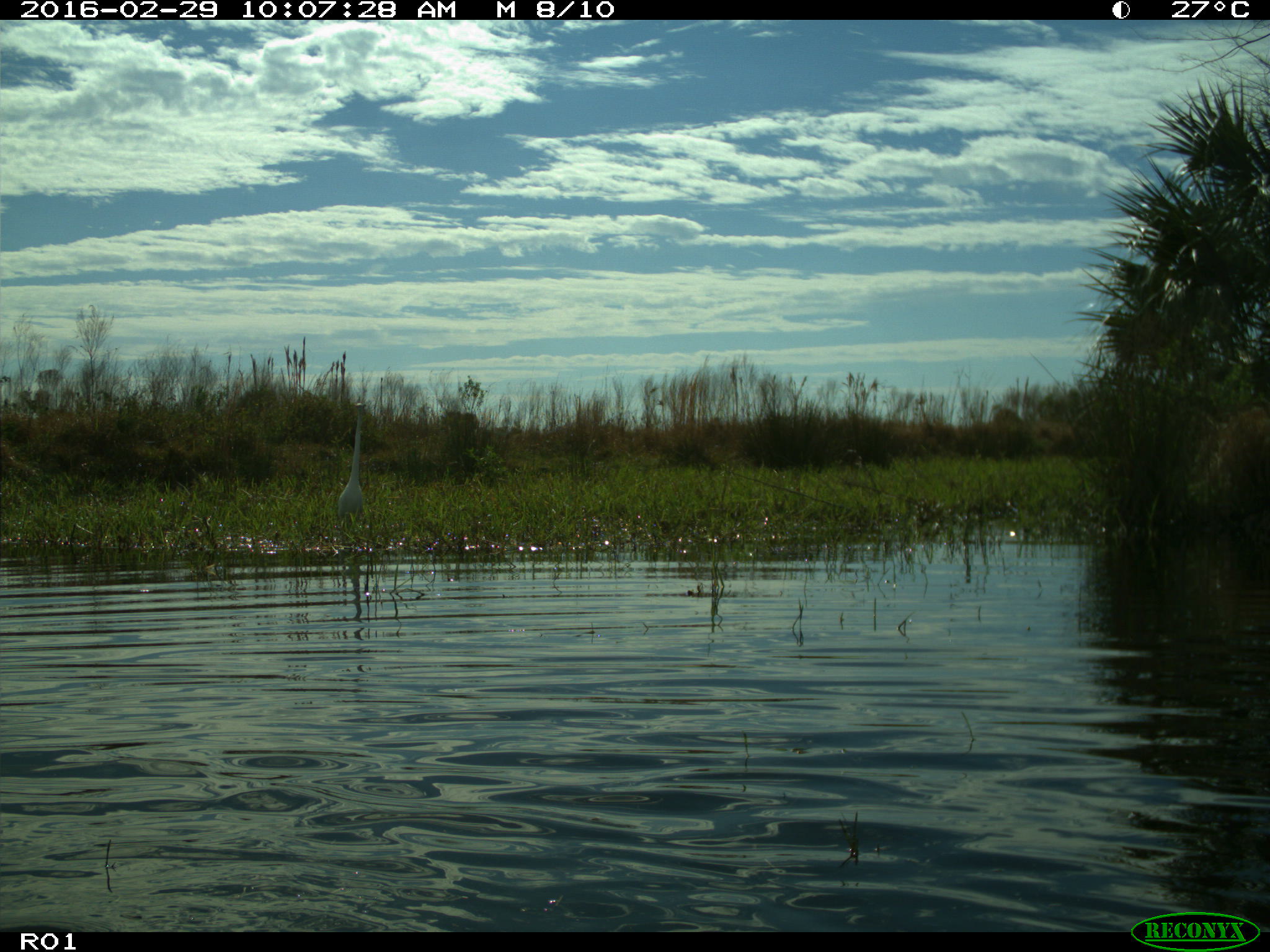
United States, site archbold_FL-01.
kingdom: Animalia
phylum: Chordata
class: Aves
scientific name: Aves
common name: birds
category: unidentified bird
Unidentified bird (birds) (Aves).